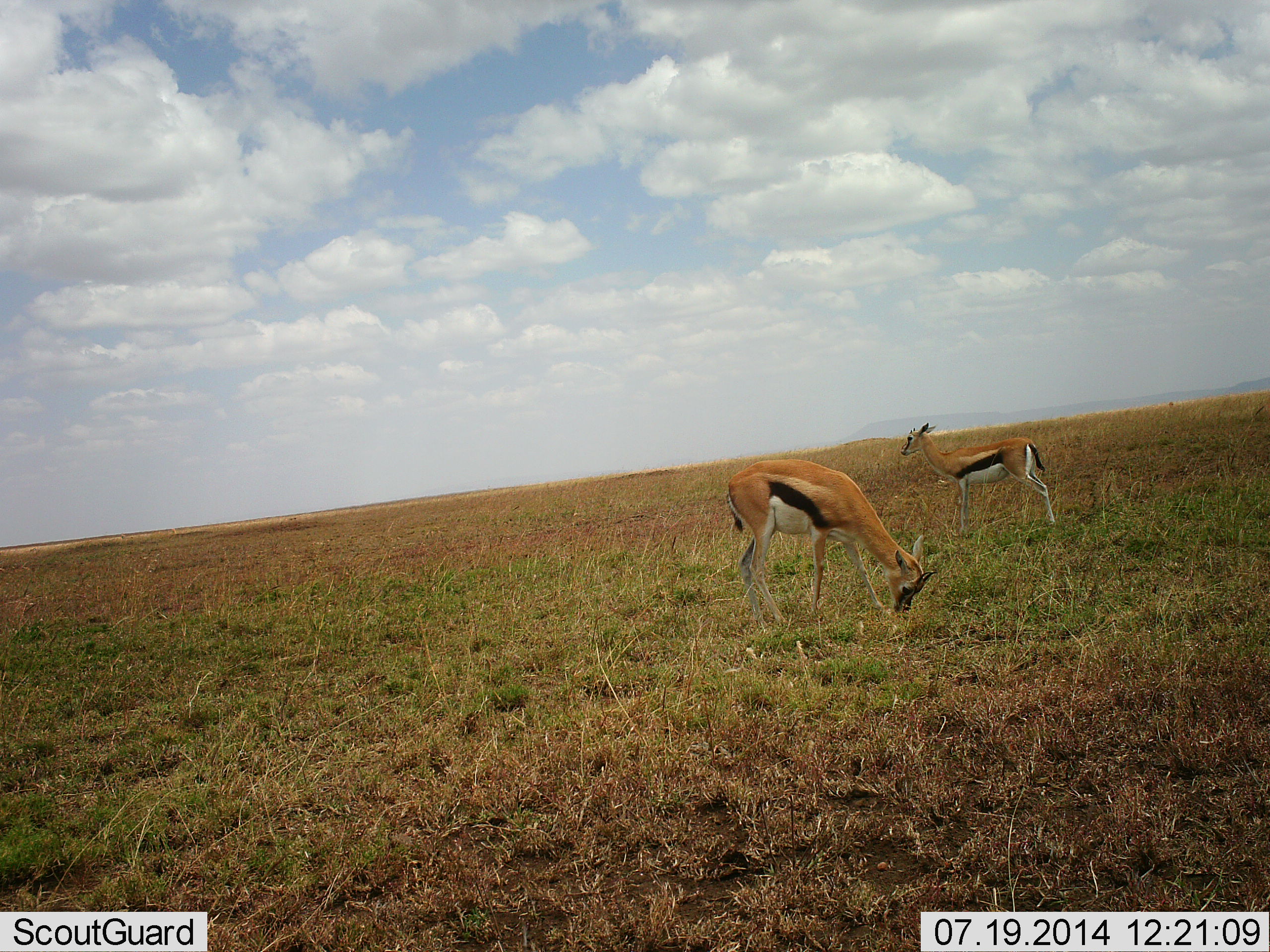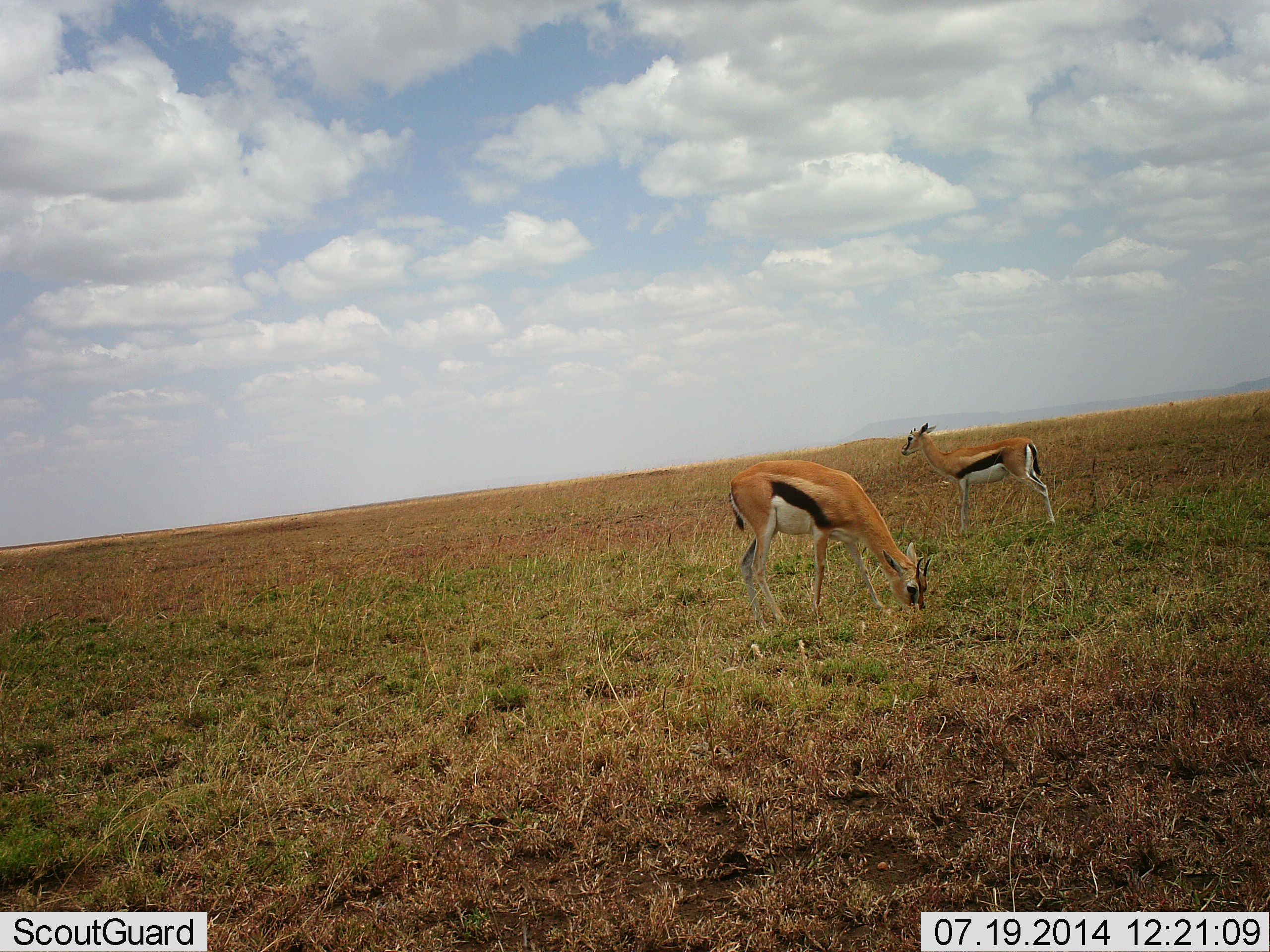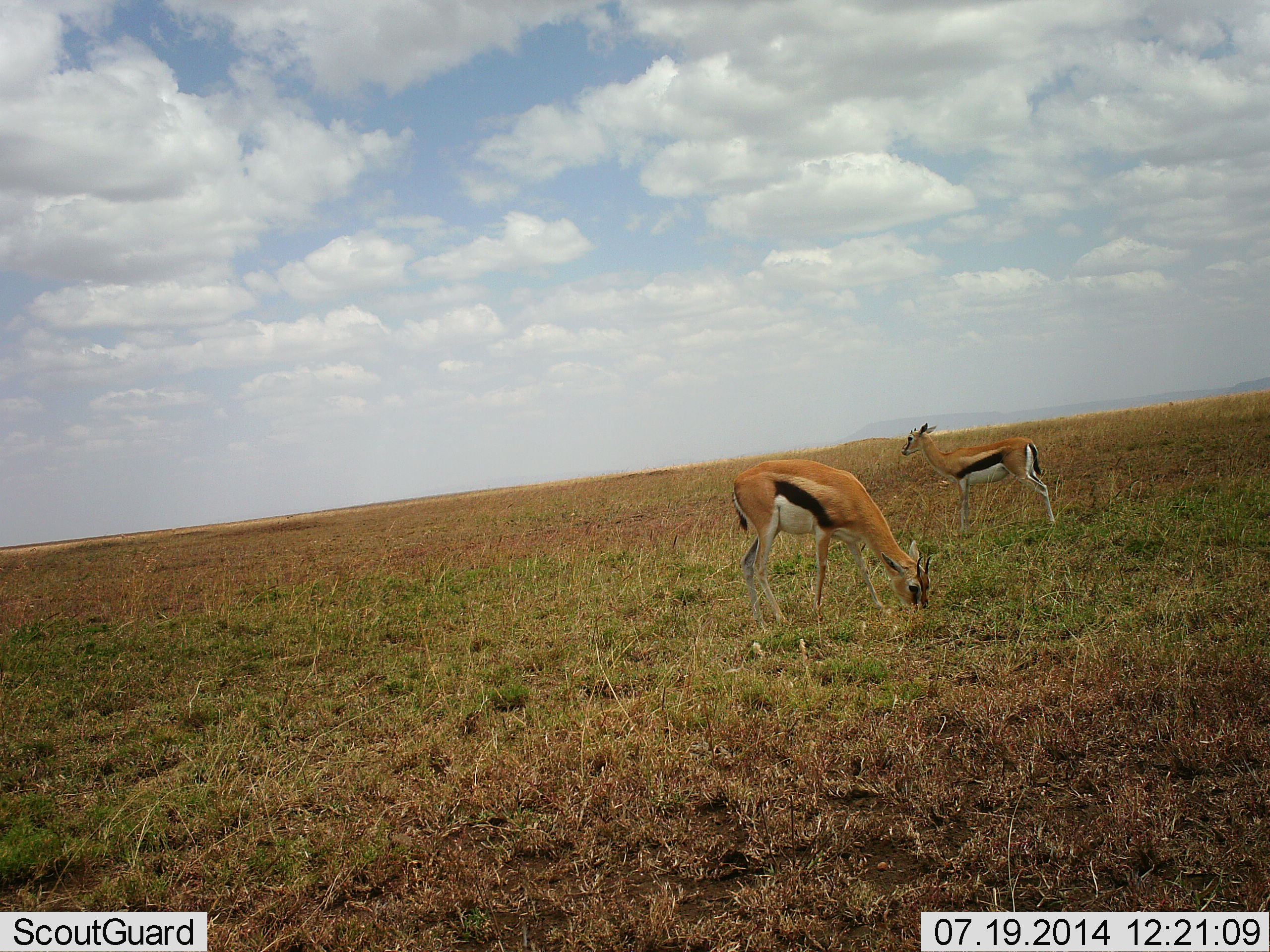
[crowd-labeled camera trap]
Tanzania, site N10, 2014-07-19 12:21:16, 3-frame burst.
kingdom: Animalia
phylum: Chordata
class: Mammalia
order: Artiodactyla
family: Bovidae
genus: Eudorcas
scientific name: Eudorcas thomsonii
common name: thomson's gazelle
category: gazellethomsons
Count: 2.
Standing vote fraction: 90%.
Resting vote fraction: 0%.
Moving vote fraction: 0%.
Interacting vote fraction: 0%.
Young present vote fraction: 0%.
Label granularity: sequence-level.